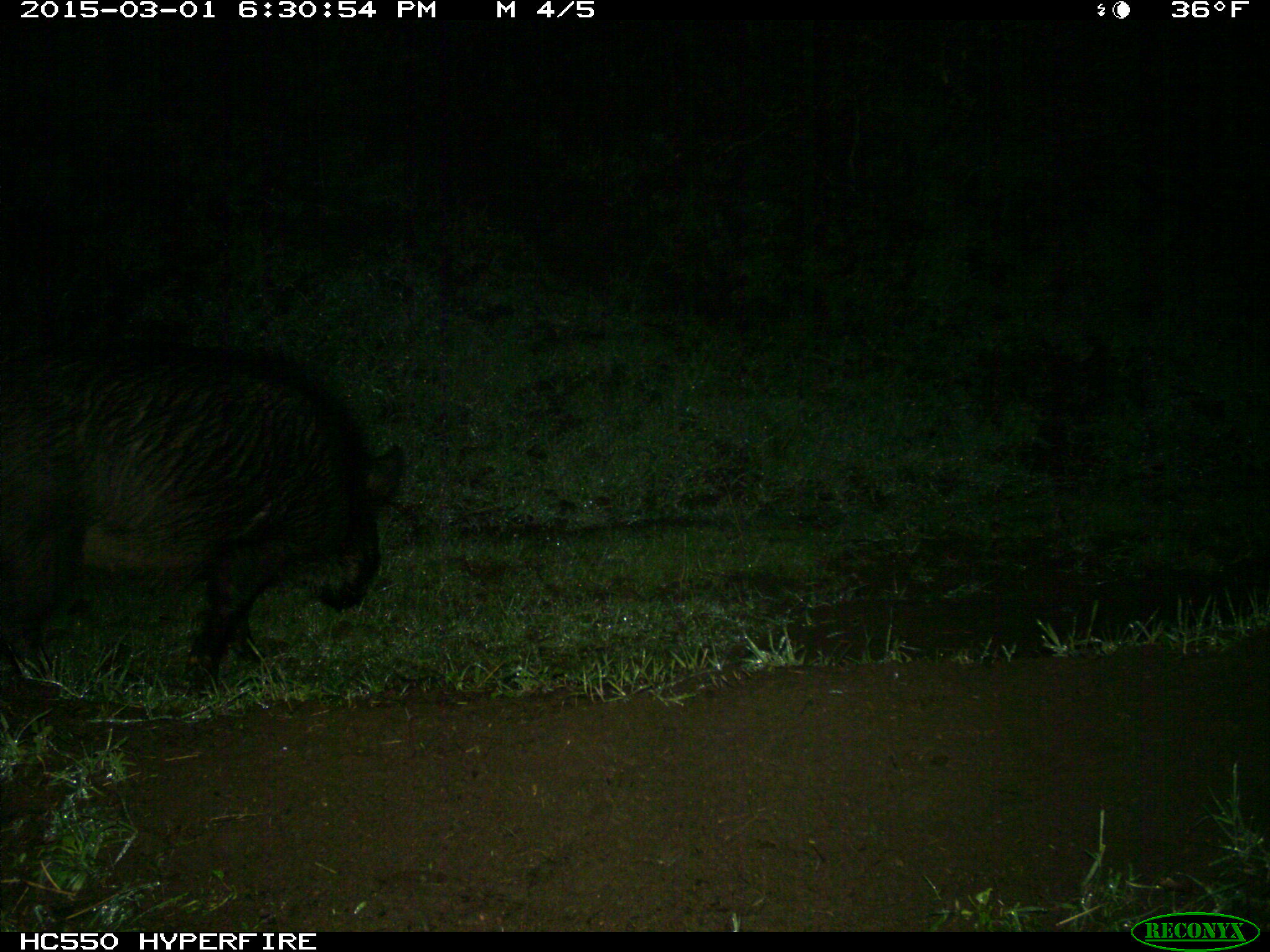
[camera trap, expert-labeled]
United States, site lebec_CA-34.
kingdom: Animalia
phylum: Chordata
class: Mammalia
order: Artiodactyla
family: Suidae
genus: Sus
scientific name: Sus scrofa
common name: wild boar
Sus scrofa (wild boar).